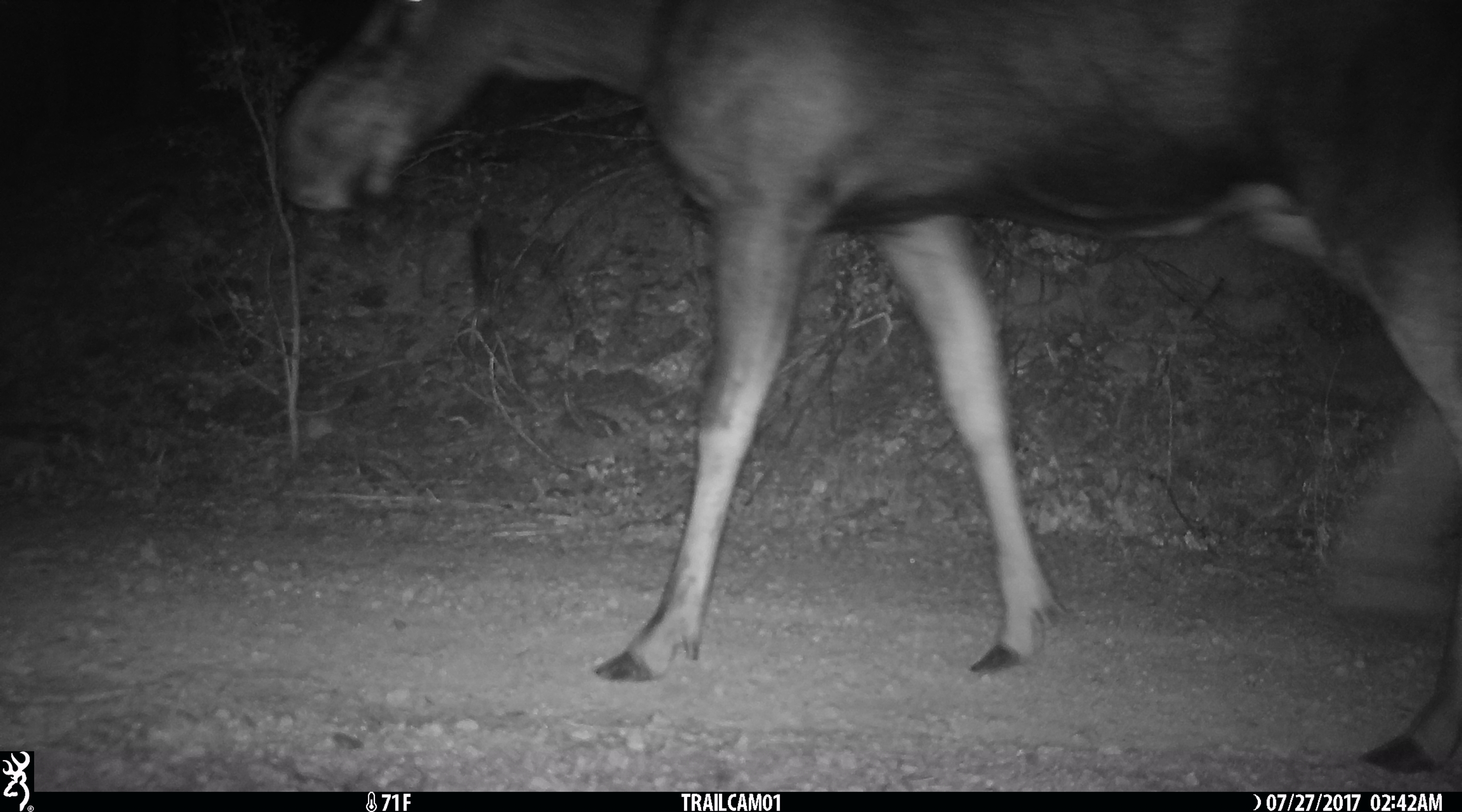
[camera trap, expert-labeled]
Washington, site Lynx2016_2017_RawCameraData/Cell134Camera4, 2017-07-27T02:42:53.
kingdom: Animalia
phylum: Chordata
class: Mammalia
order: Artiodactyla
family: Cervidae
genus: Alces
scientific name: Alces alces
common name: moose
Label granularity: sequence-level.